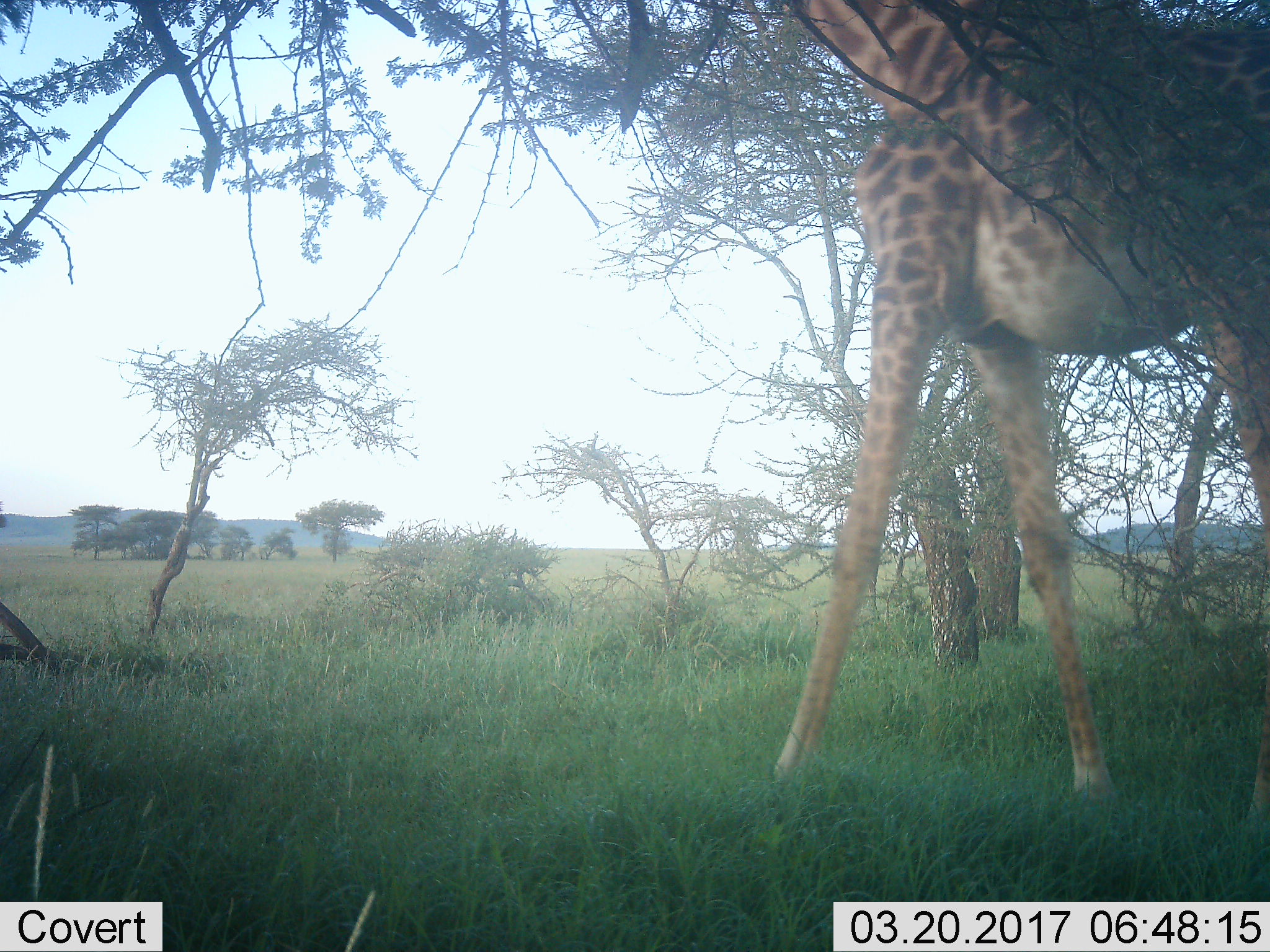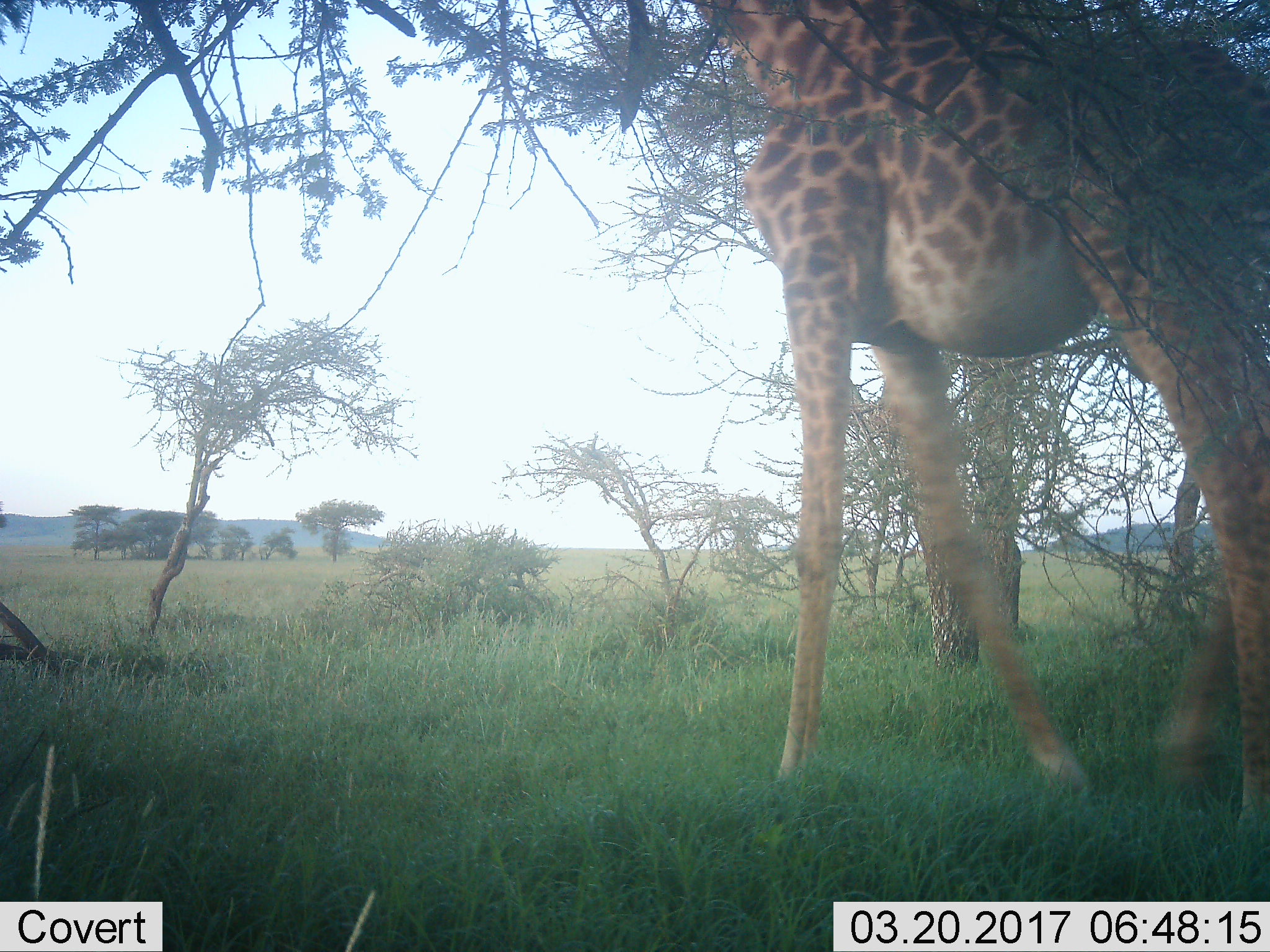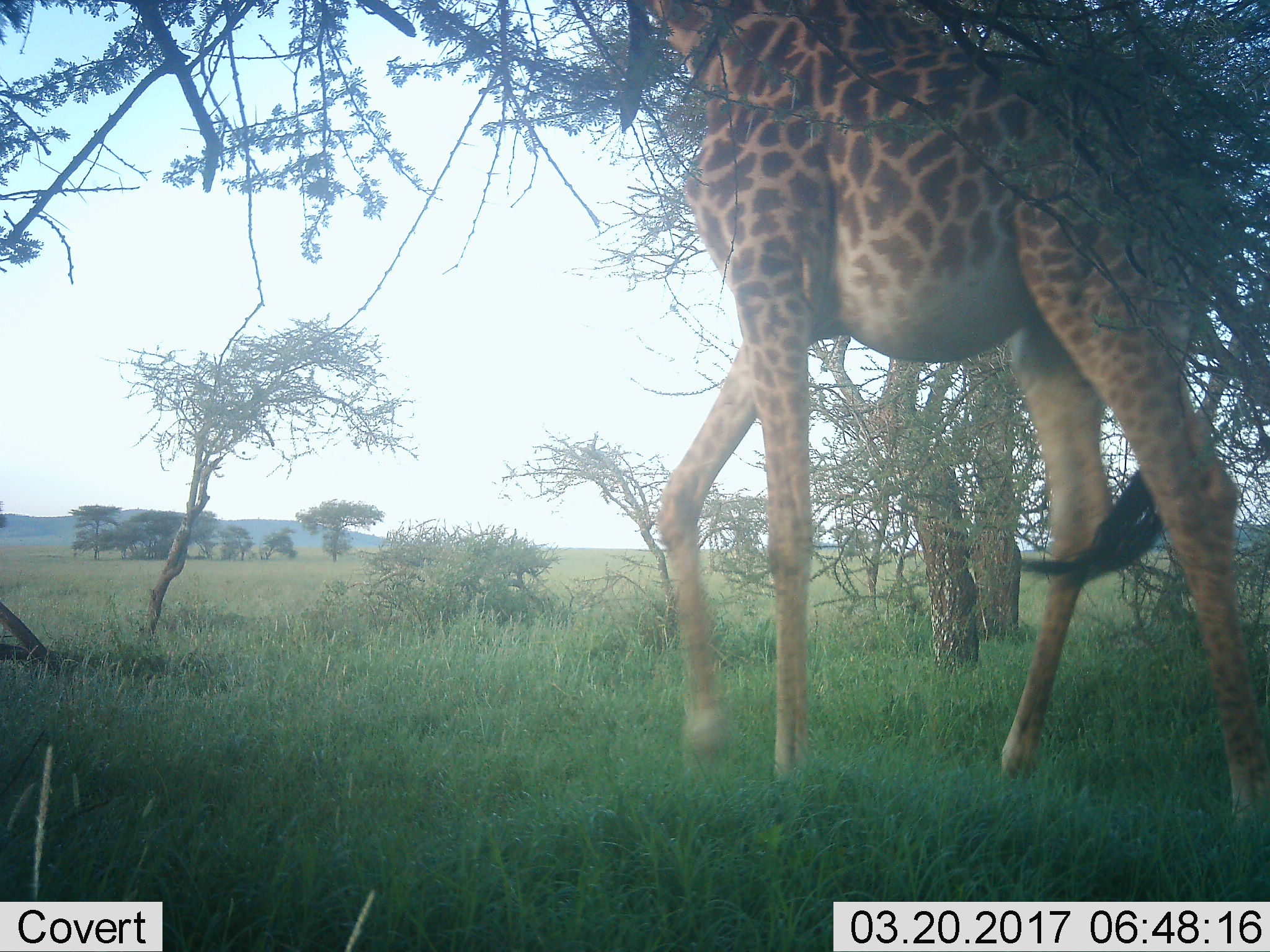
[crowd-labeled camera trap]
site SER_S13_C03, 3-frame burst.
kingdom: Animalia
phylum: Chordata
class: Mammalia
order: Artiodactyla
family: Giraffidae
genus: Giraffa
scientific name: Giraffa camelopardalis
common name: giraffe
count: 1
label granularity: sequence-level